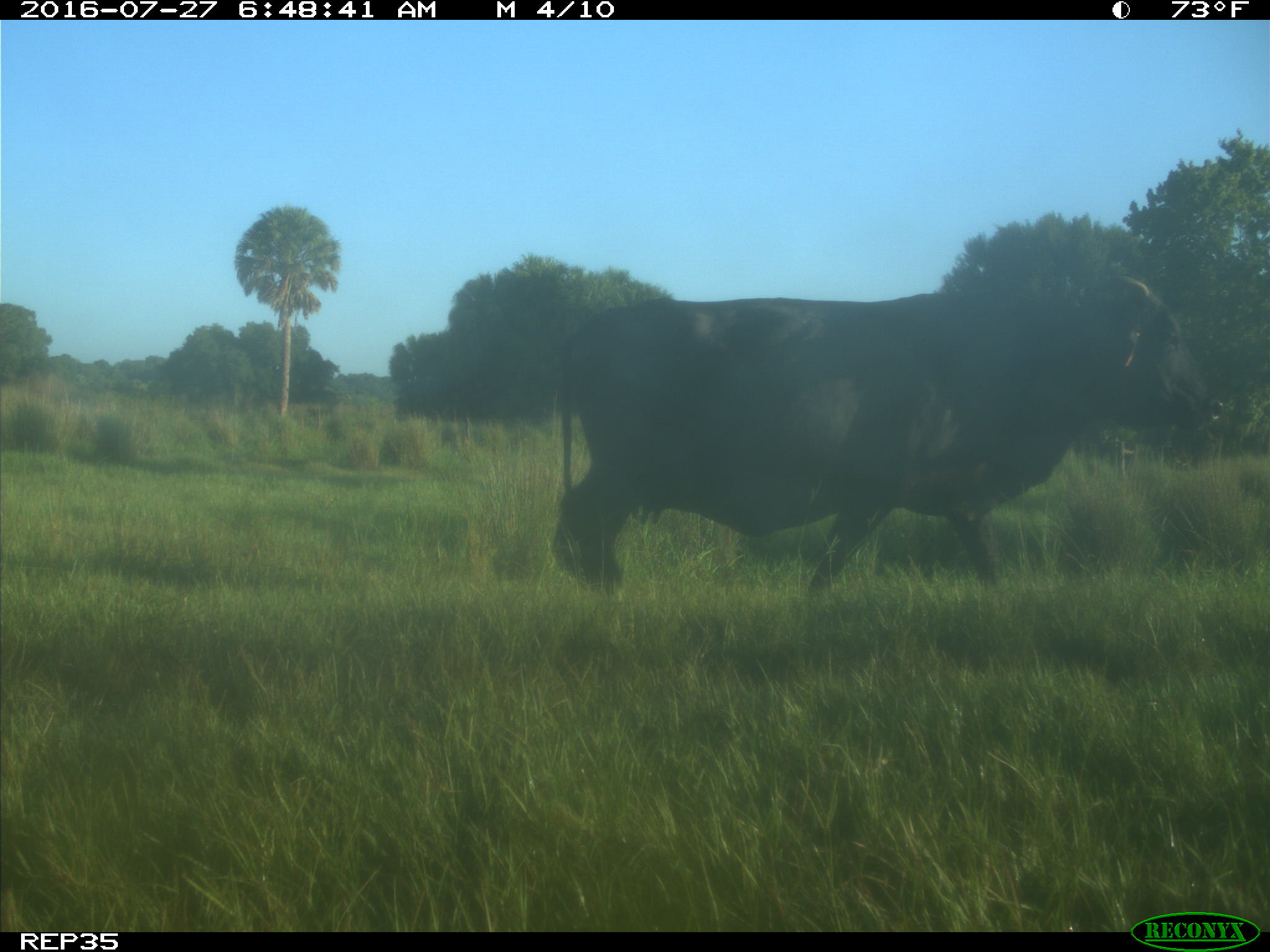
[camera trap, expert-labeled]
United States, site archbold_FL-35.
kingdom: Animalia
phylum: Chordata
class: Mammalia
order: Artiodactyla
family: Bovidae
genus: Bos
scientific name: Bos taurus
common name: domestic cow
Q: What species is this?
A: Bos taurus (domestic cow).